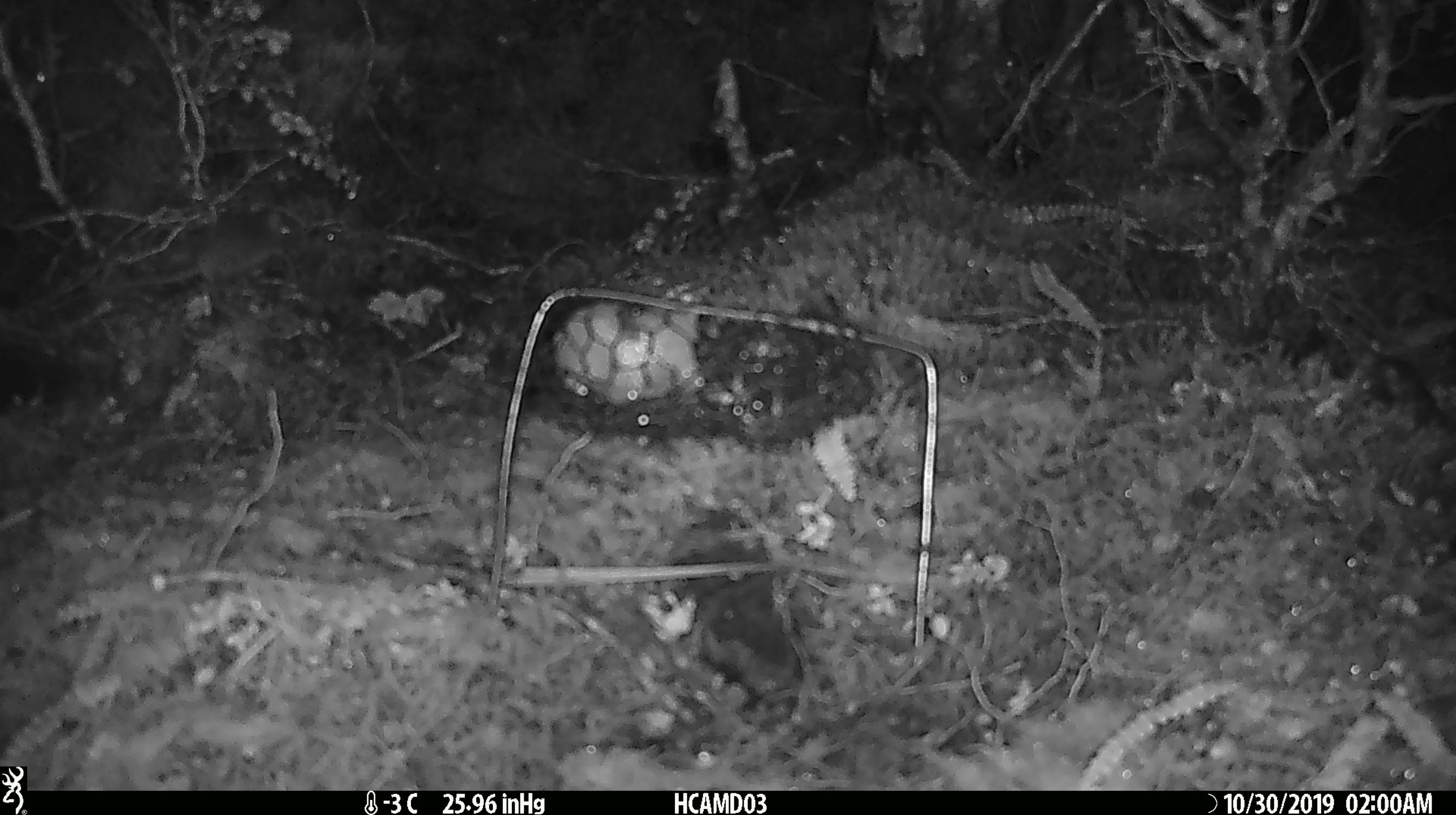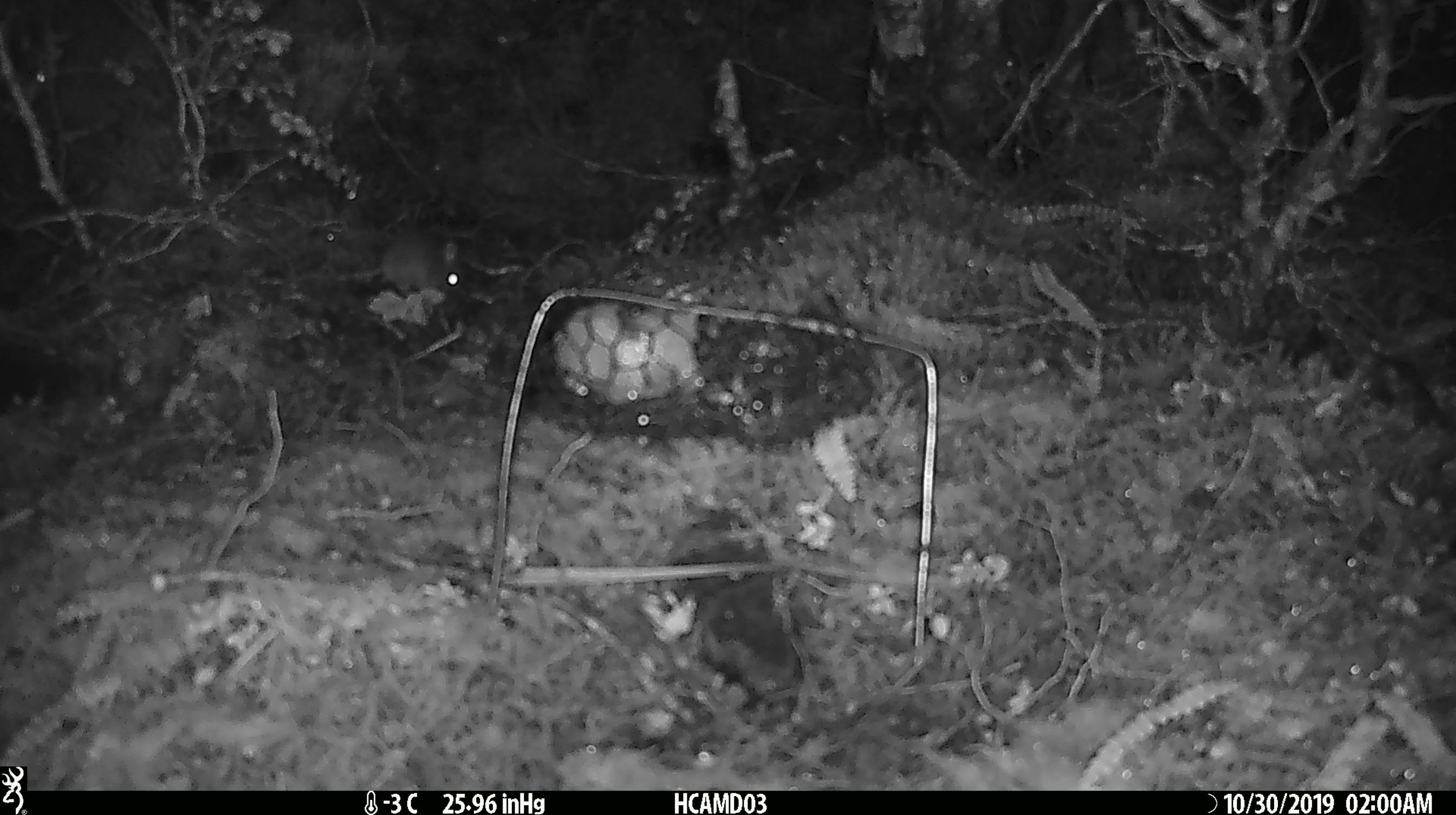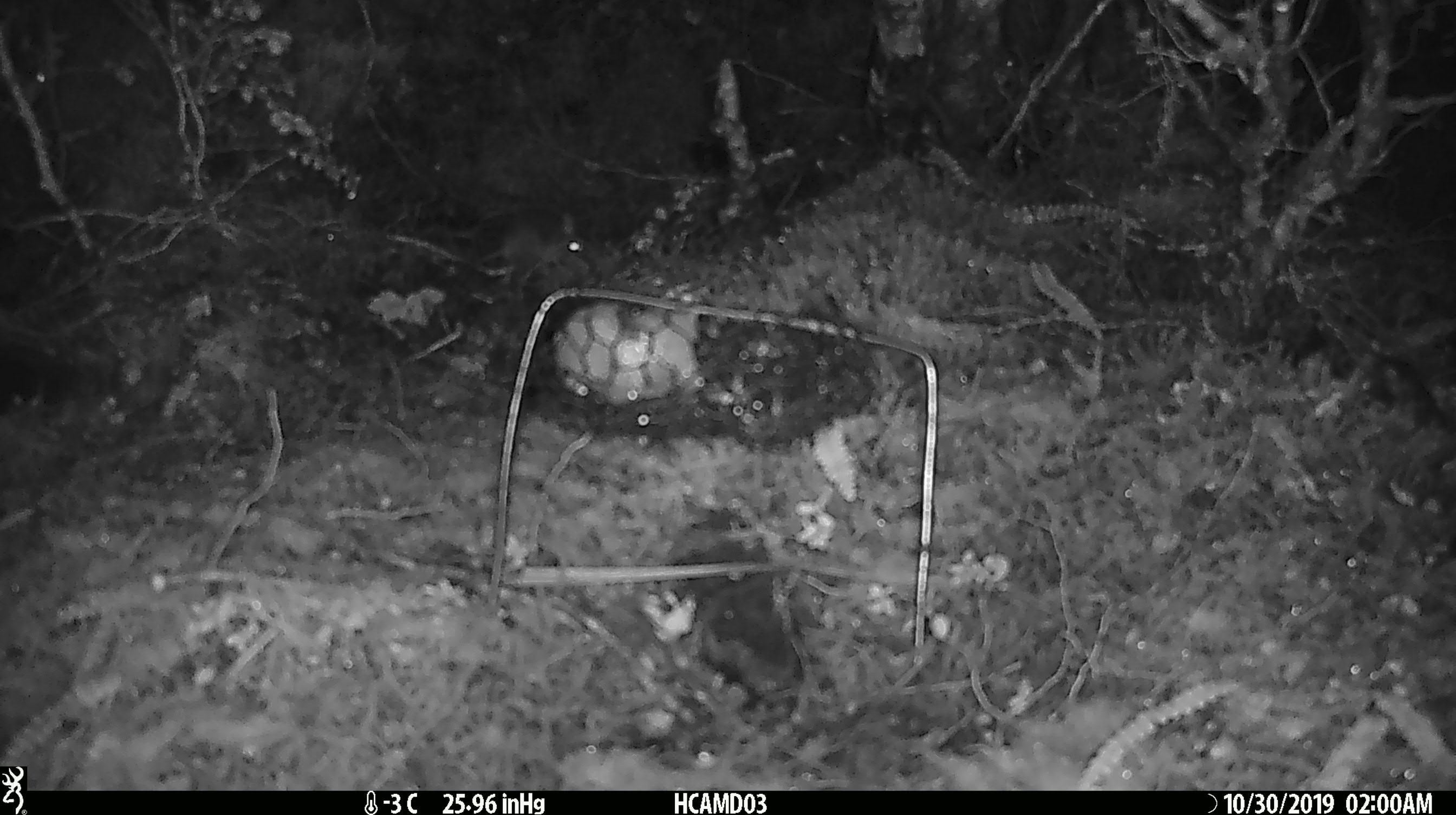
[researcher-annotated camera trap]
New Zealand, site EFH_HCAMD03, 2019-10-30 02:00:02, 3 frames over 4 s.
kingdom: Animalia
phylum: Chordata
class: Mammalia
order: Rodentia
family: Muridae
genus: Mus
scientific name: Mus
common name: mouse